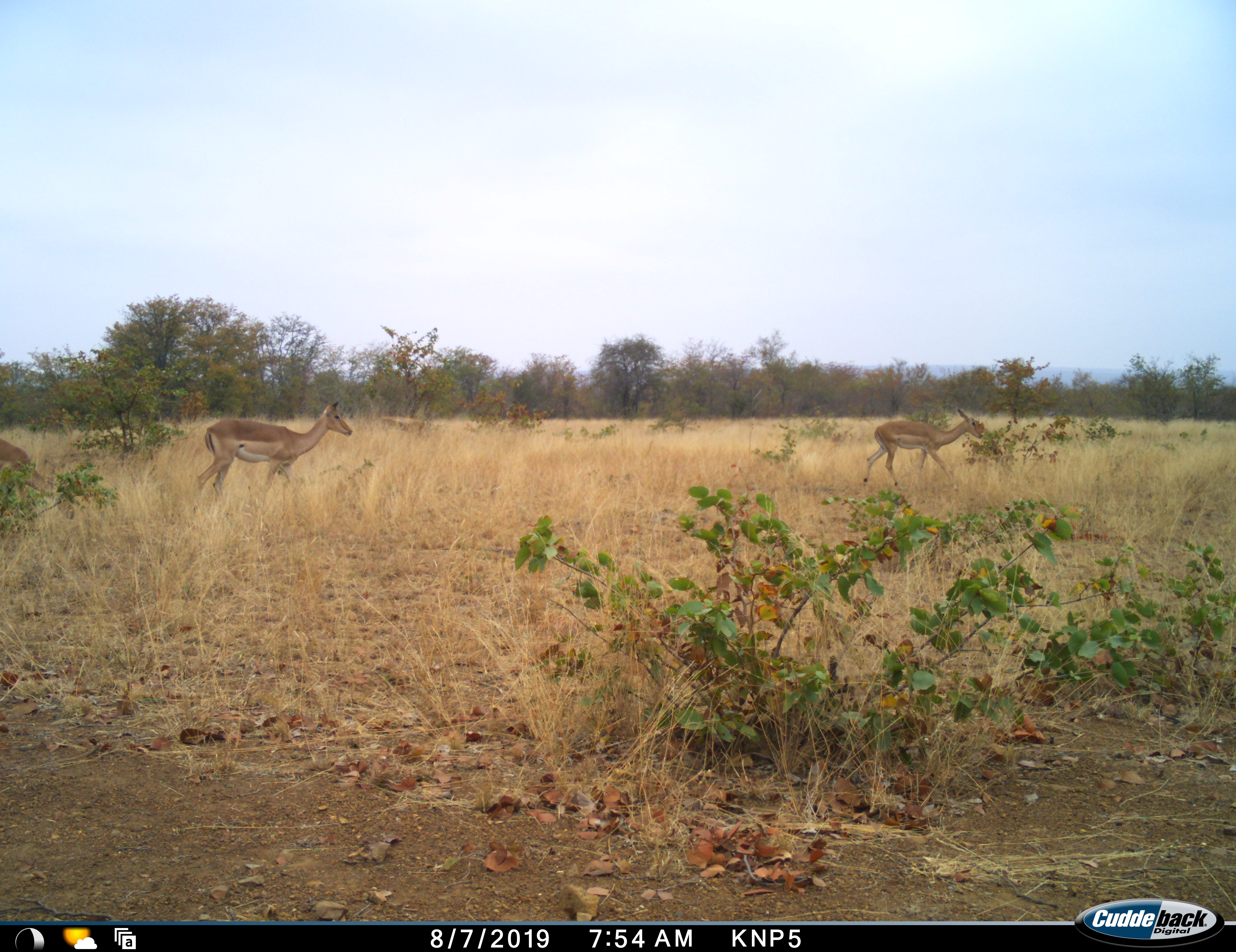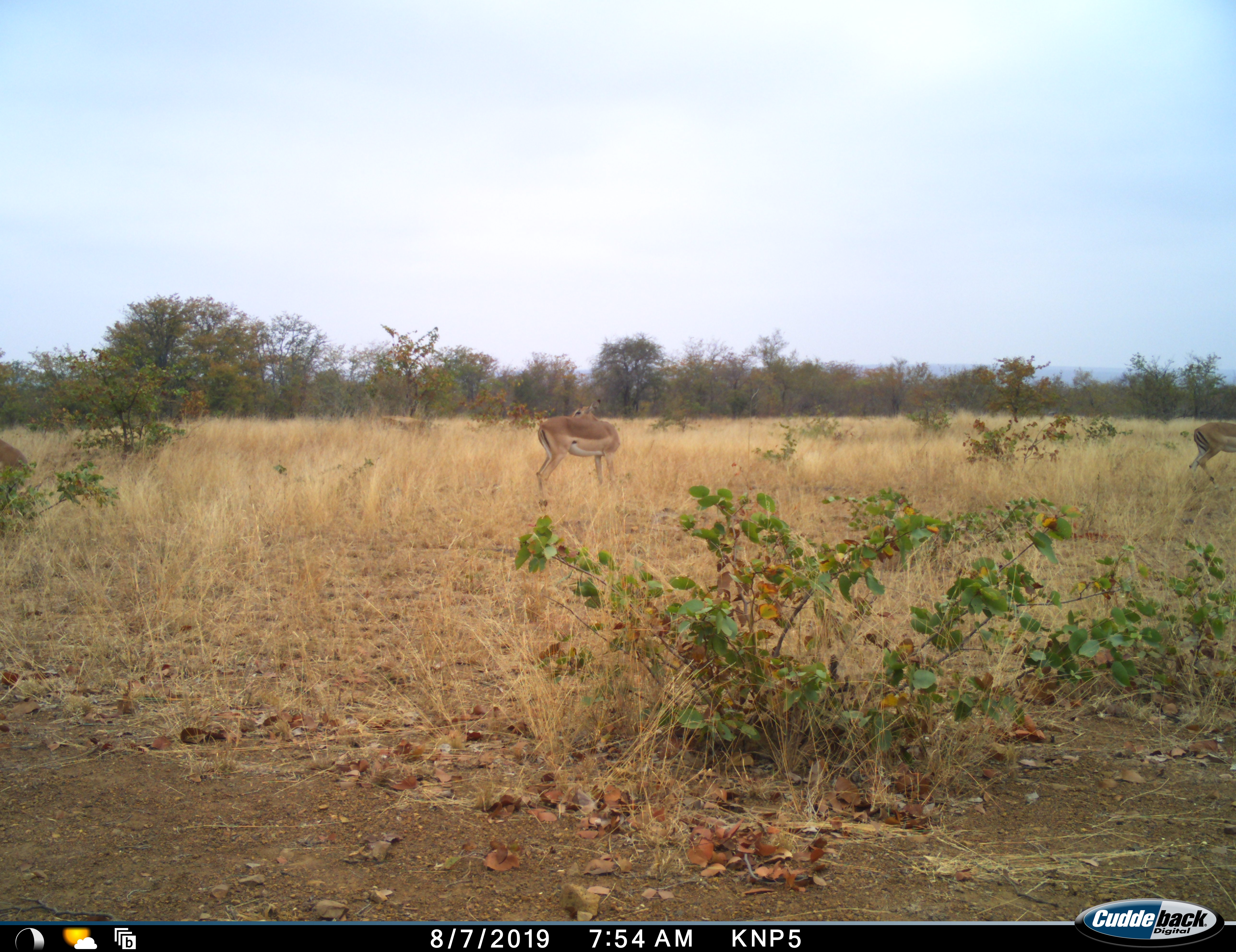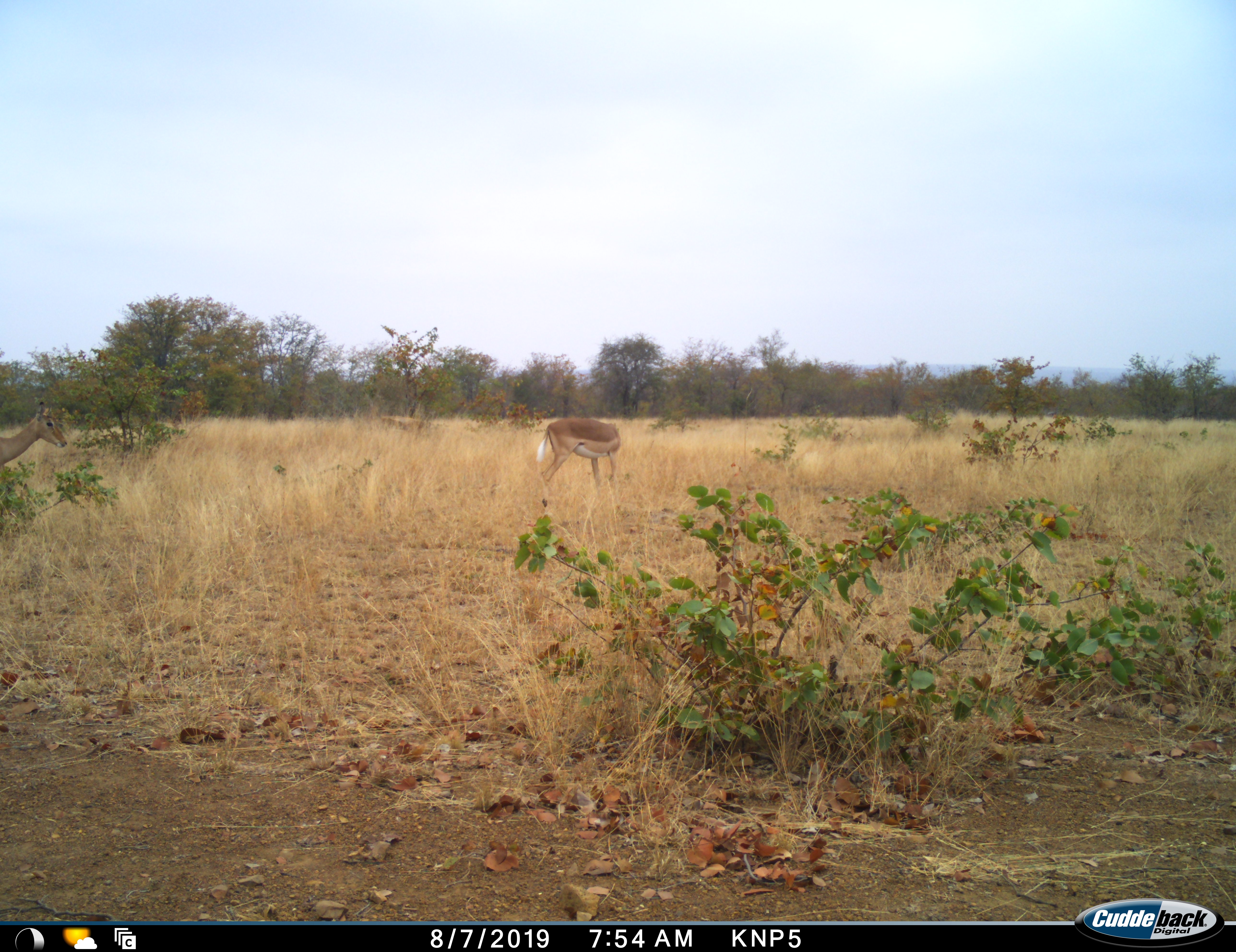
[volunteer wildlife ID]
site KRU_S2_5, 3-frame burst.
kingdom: Animalia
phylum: Chordata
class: Mammalia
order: Artiodactyla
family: Bovidae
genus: Aepyceros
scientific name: Aepyceros melampus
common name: impala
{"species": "impala (Aepyceros melampus)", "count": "3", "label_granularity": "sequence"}